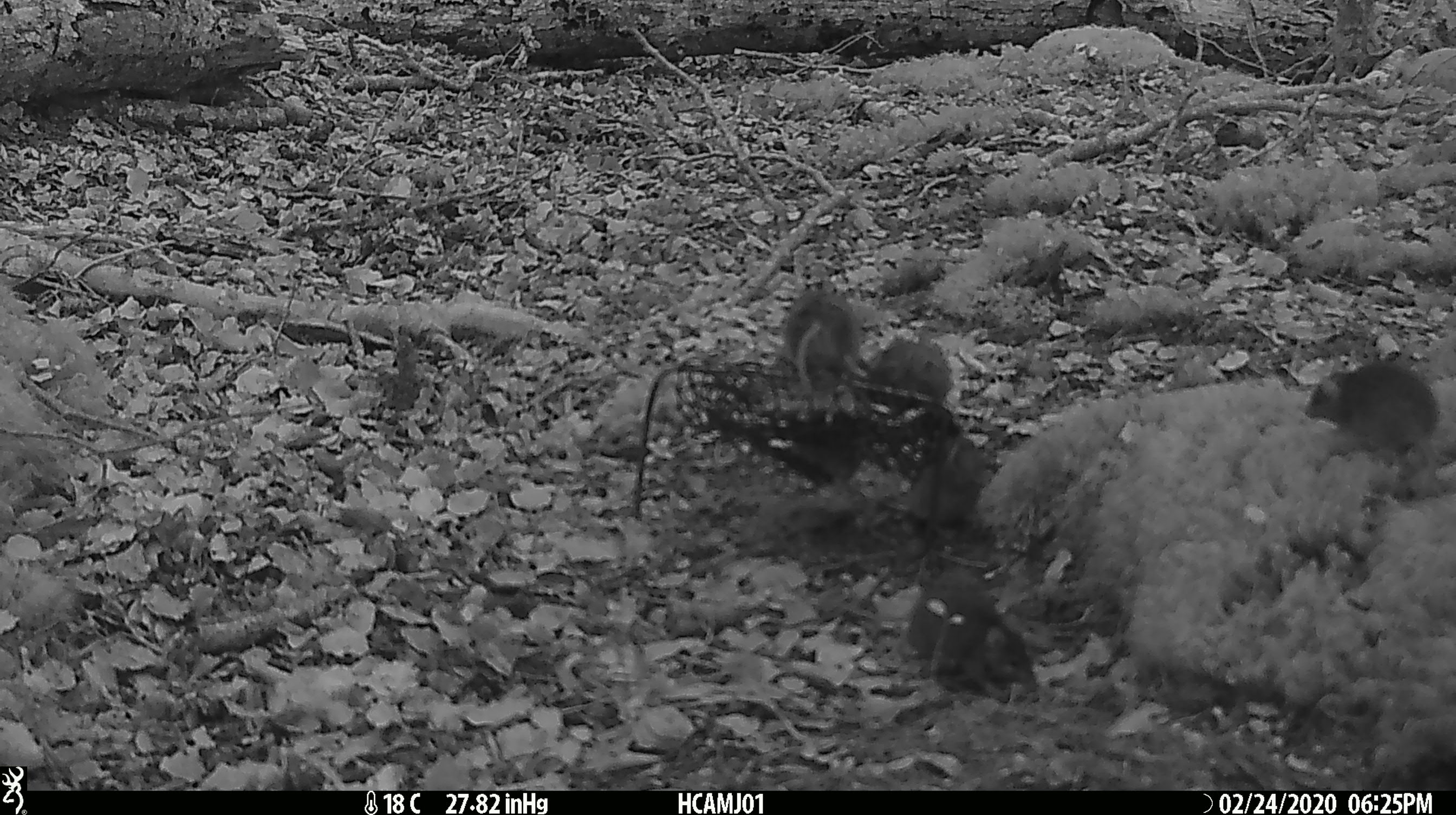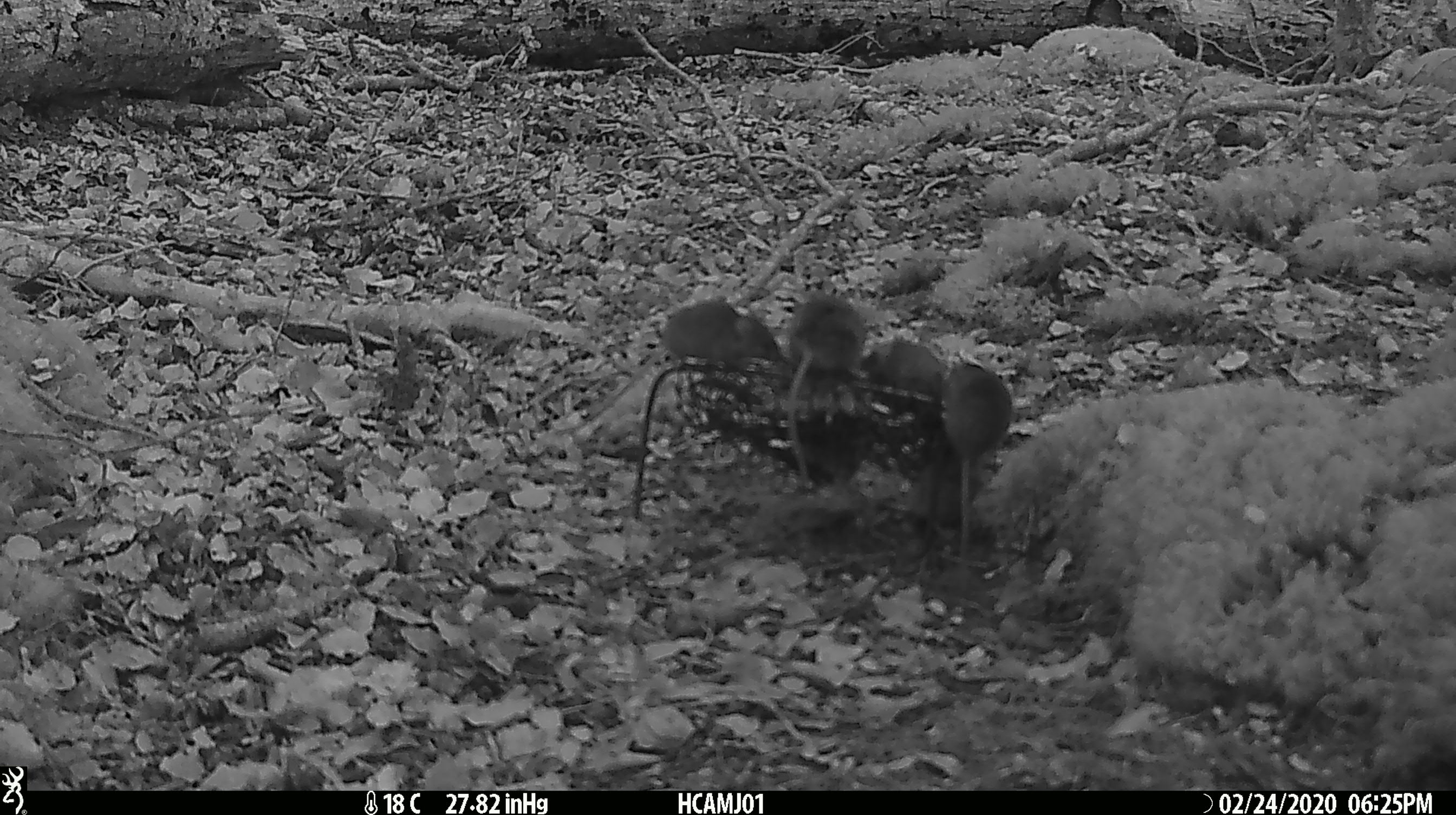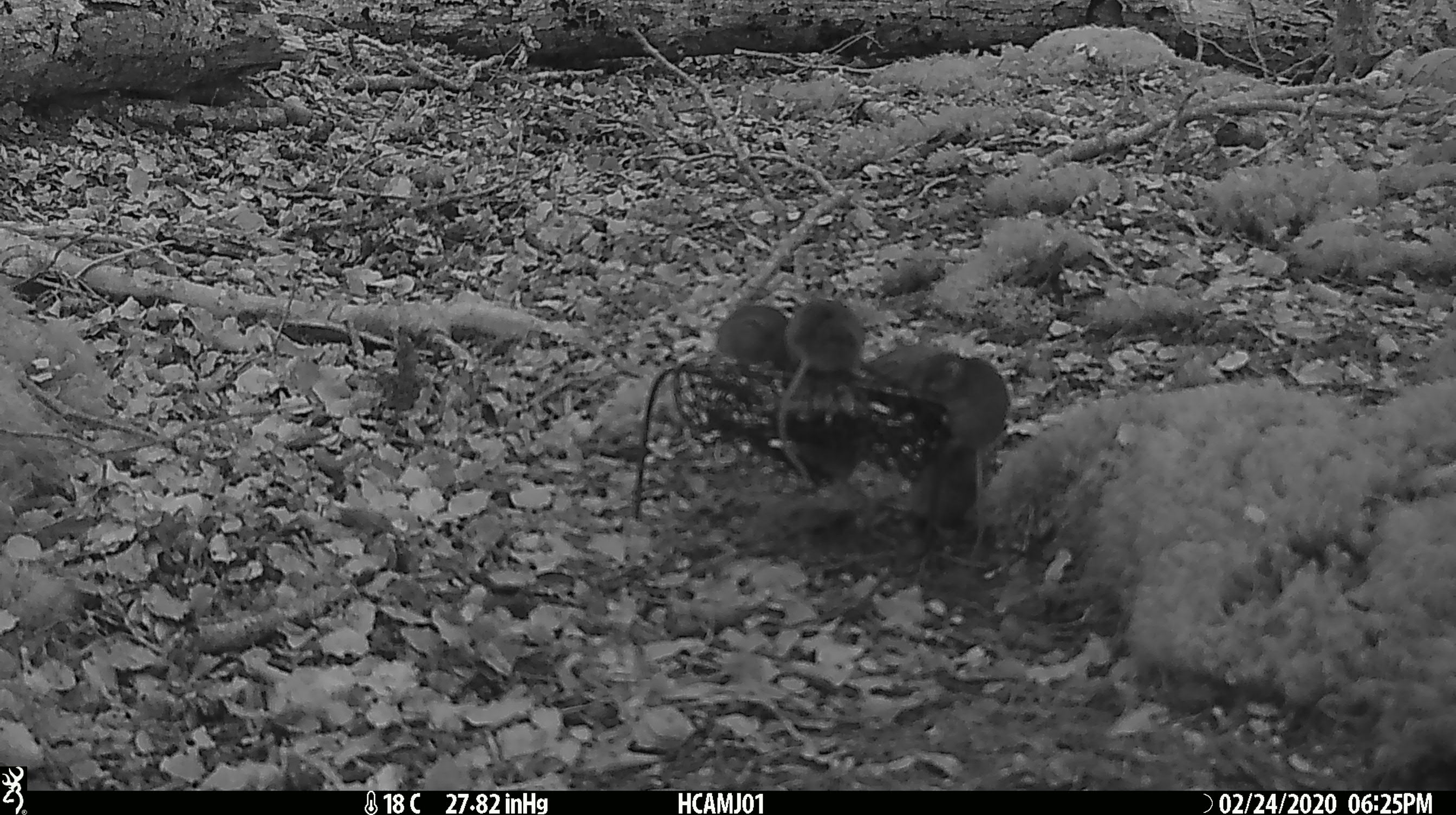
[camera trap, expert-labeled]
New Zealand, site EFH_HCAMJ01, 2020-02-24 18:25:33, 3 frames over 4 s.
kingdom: Animalia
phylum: Chordata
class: Mammalia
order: Rodentia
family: Muridae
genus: Mus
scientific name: Mus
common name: mouse